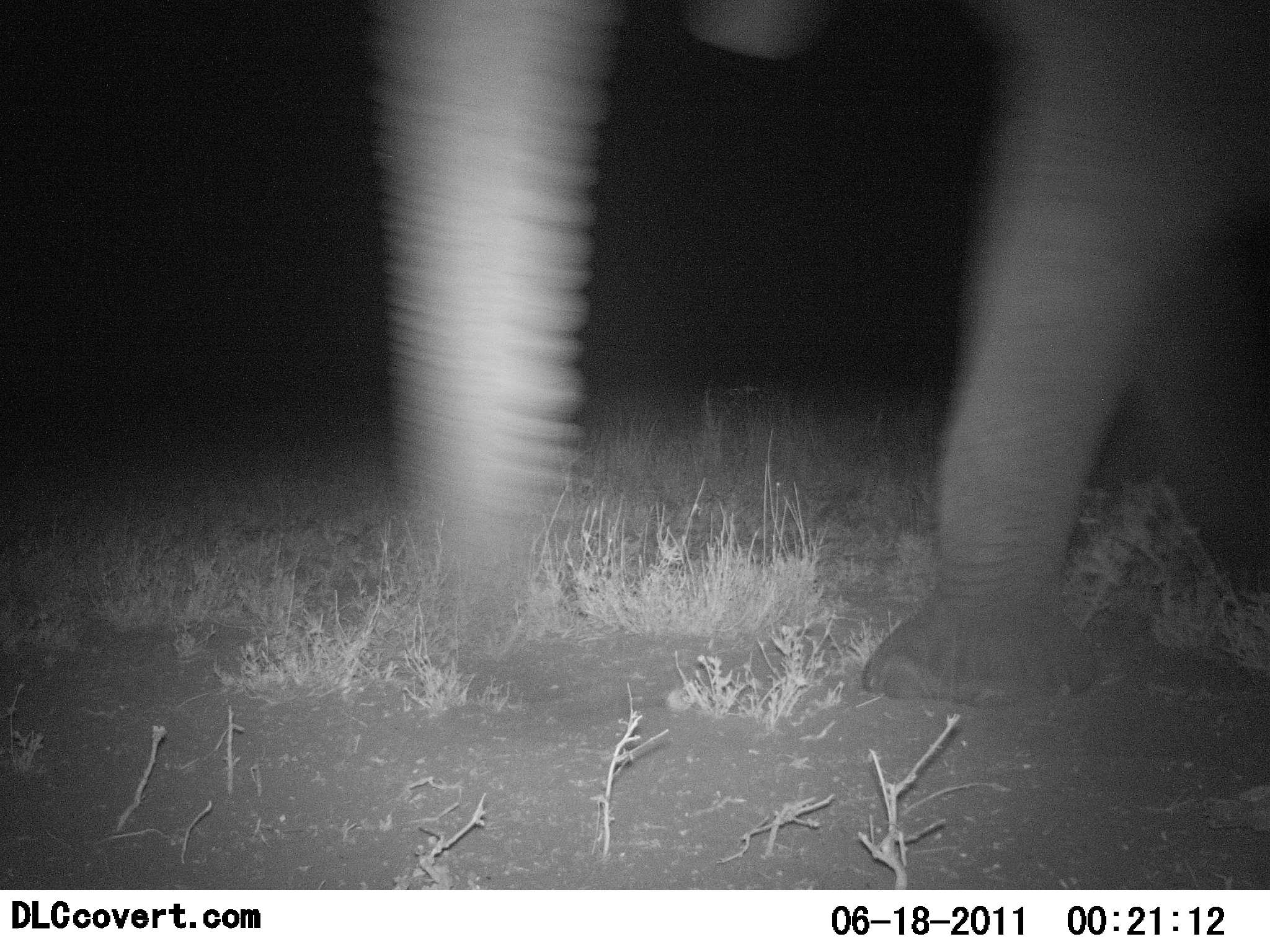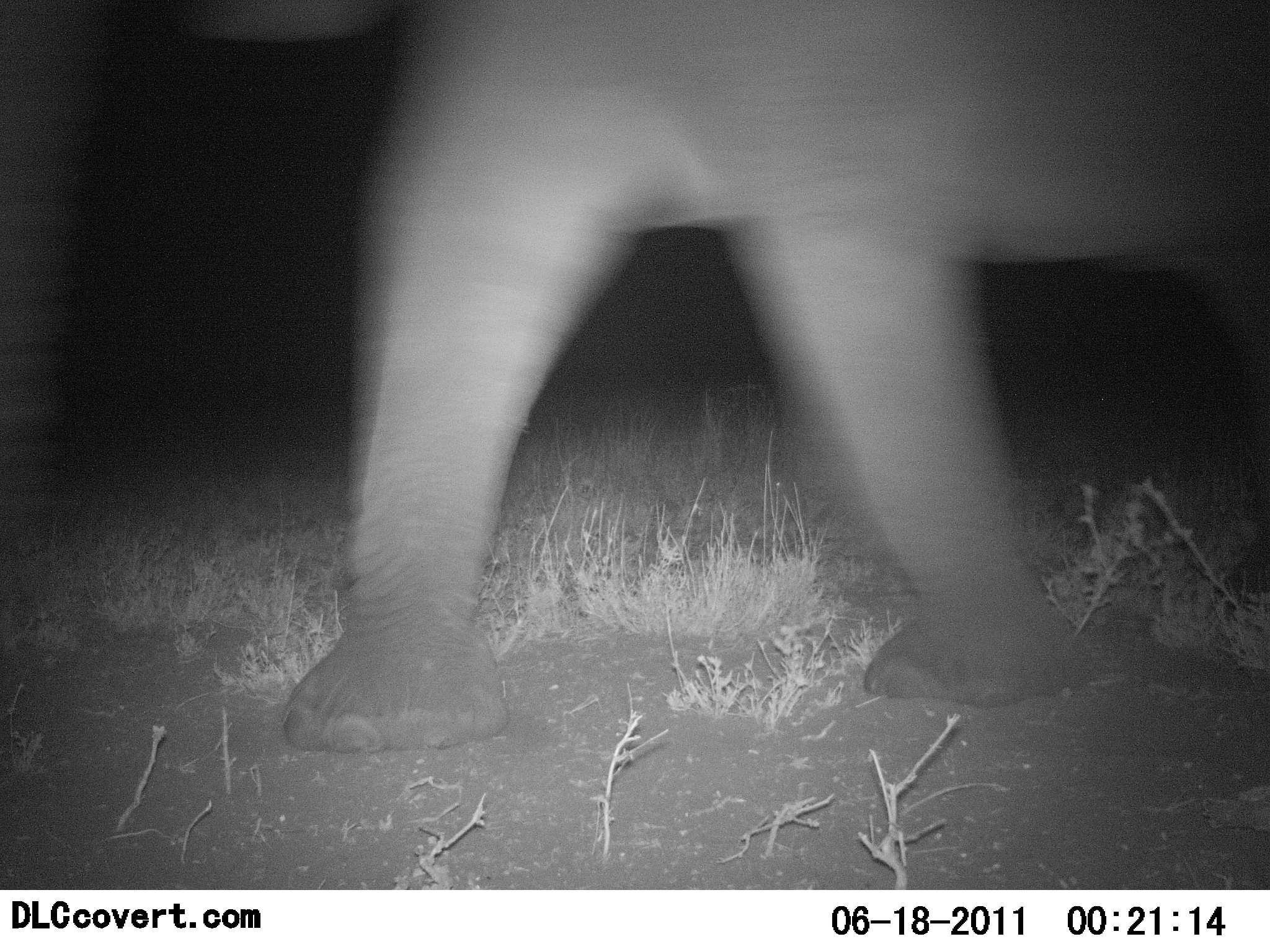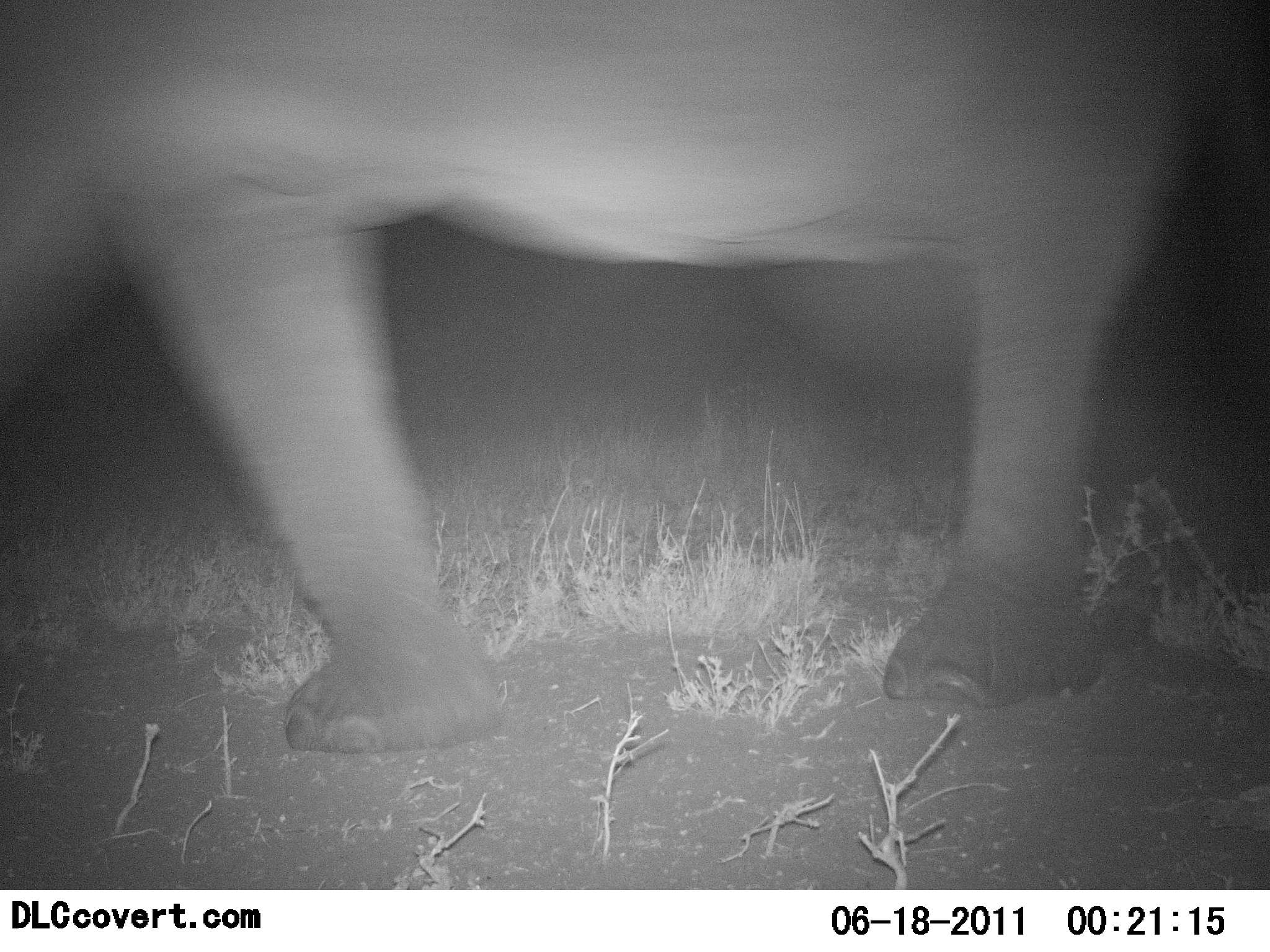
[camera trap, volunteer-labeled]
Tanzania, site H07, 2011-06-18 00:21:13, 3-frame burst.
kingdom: Animalia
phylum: Chordata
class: Mammalia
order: Proboscidea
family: Elephantidae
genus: Loxodonta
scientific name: Loxodonta africana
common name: african bush elephant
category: elephant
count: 1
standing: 0%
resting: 0%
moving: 100%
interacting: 0%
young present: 0%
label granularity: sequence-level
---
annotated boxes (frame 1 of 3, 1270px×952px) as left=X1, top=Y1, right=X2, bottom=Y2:
animal: left=376, top=1, right=1270, bottom=708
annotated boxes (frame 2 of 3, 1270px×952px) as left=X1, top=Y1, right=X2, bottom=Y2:
animal: left=0, top=1, right=1270, bottom=757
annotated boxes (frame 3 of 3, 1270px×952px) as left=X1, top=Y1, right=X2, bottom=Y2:
animal: left=0, top=1, right=1214, bottom=759